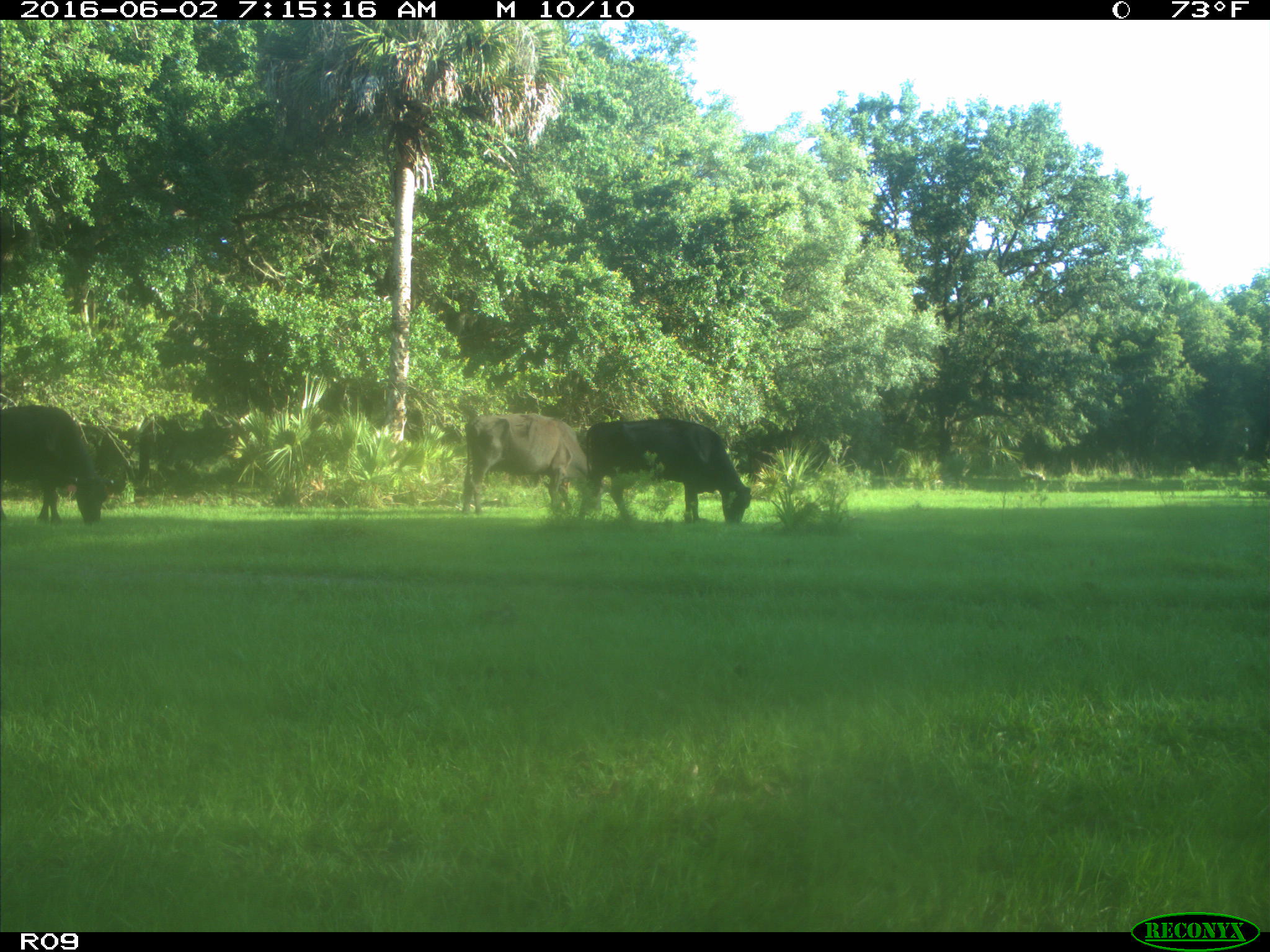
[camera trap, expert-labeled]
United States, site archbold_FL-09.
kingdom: Animalia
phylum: Chordata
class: Mammalia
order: Artiodactyla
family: Bovidae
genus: Bos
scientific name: Bos taurus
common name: domestic cow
Bos taurus (domestic cow).